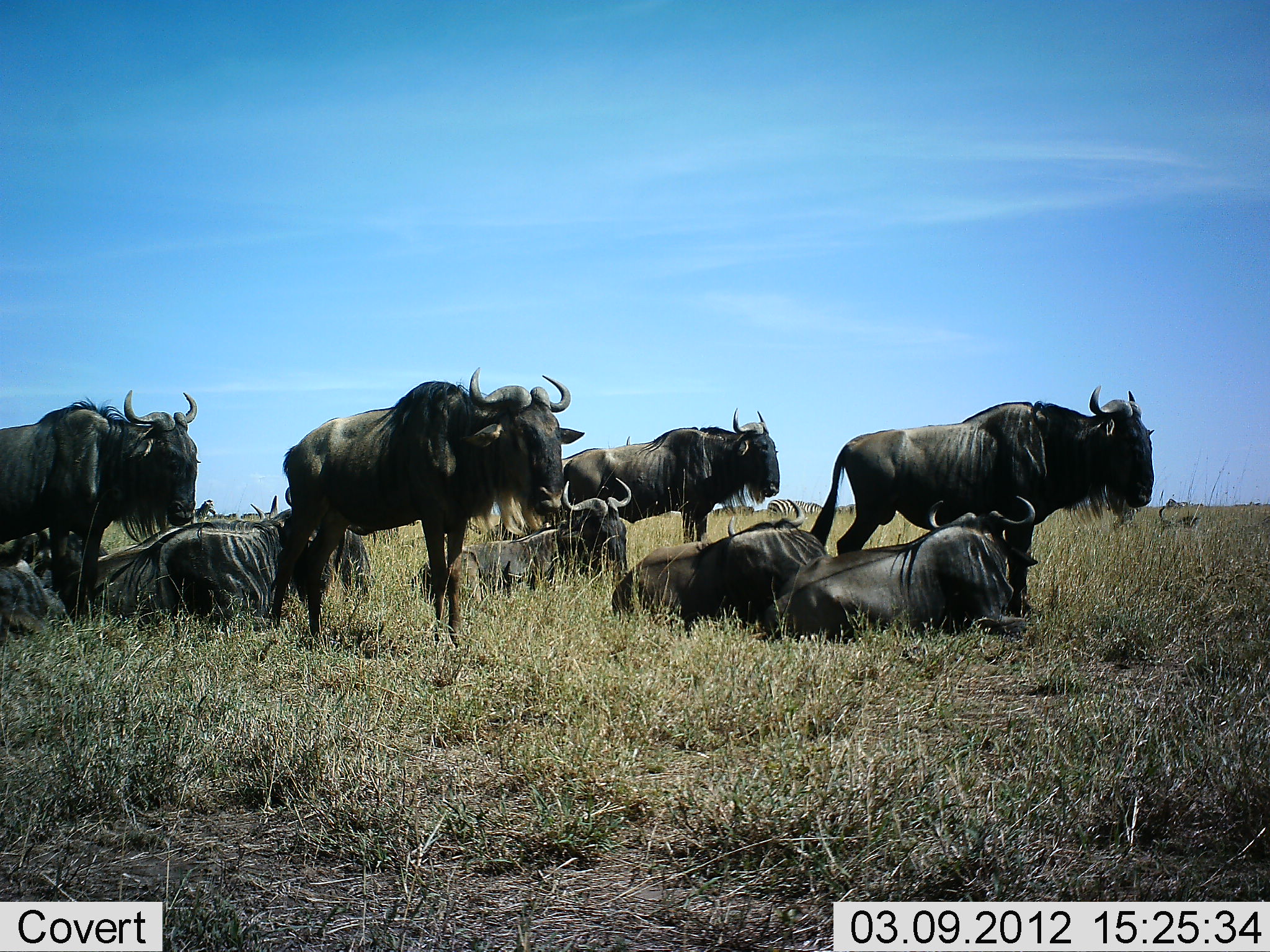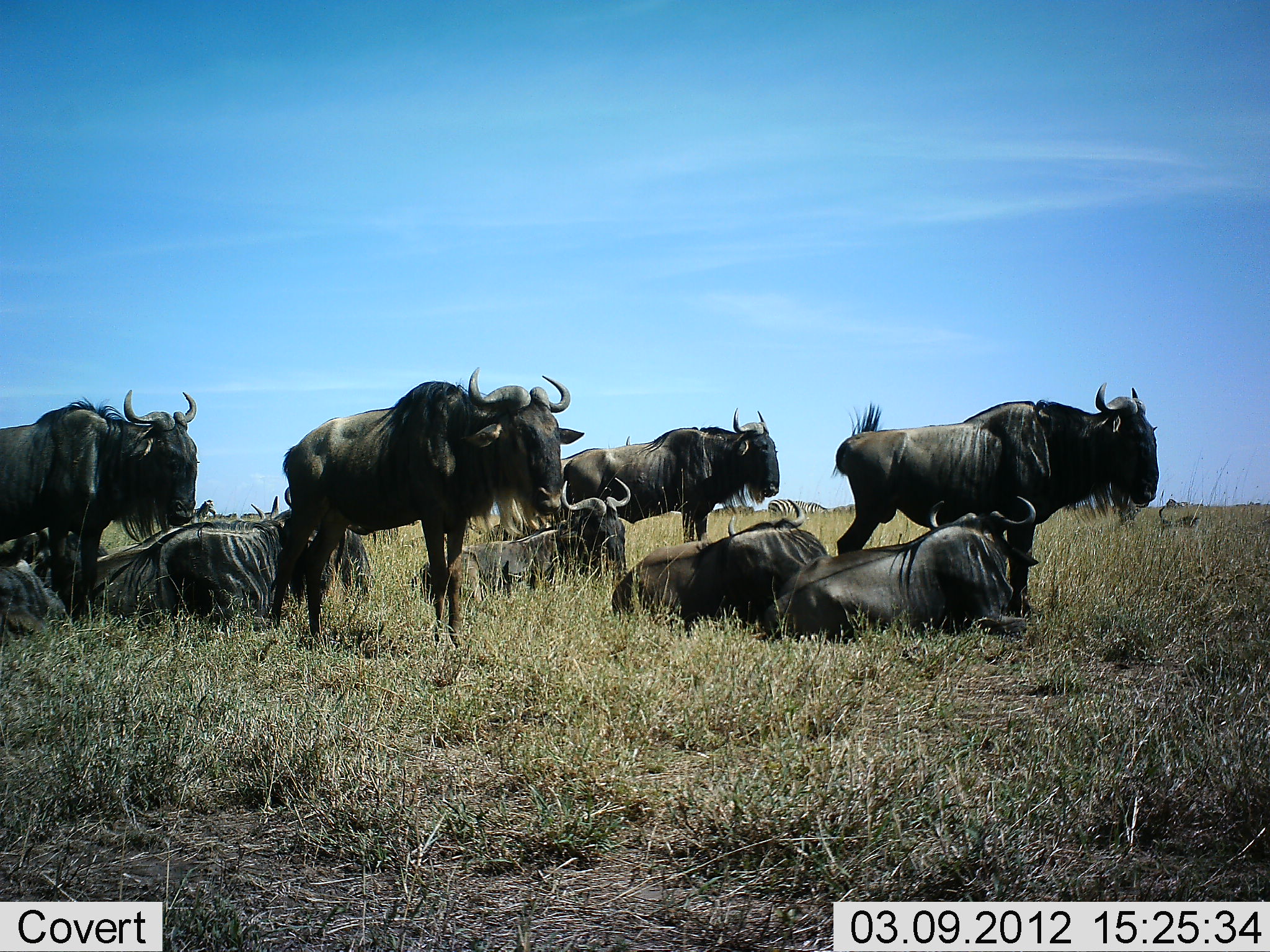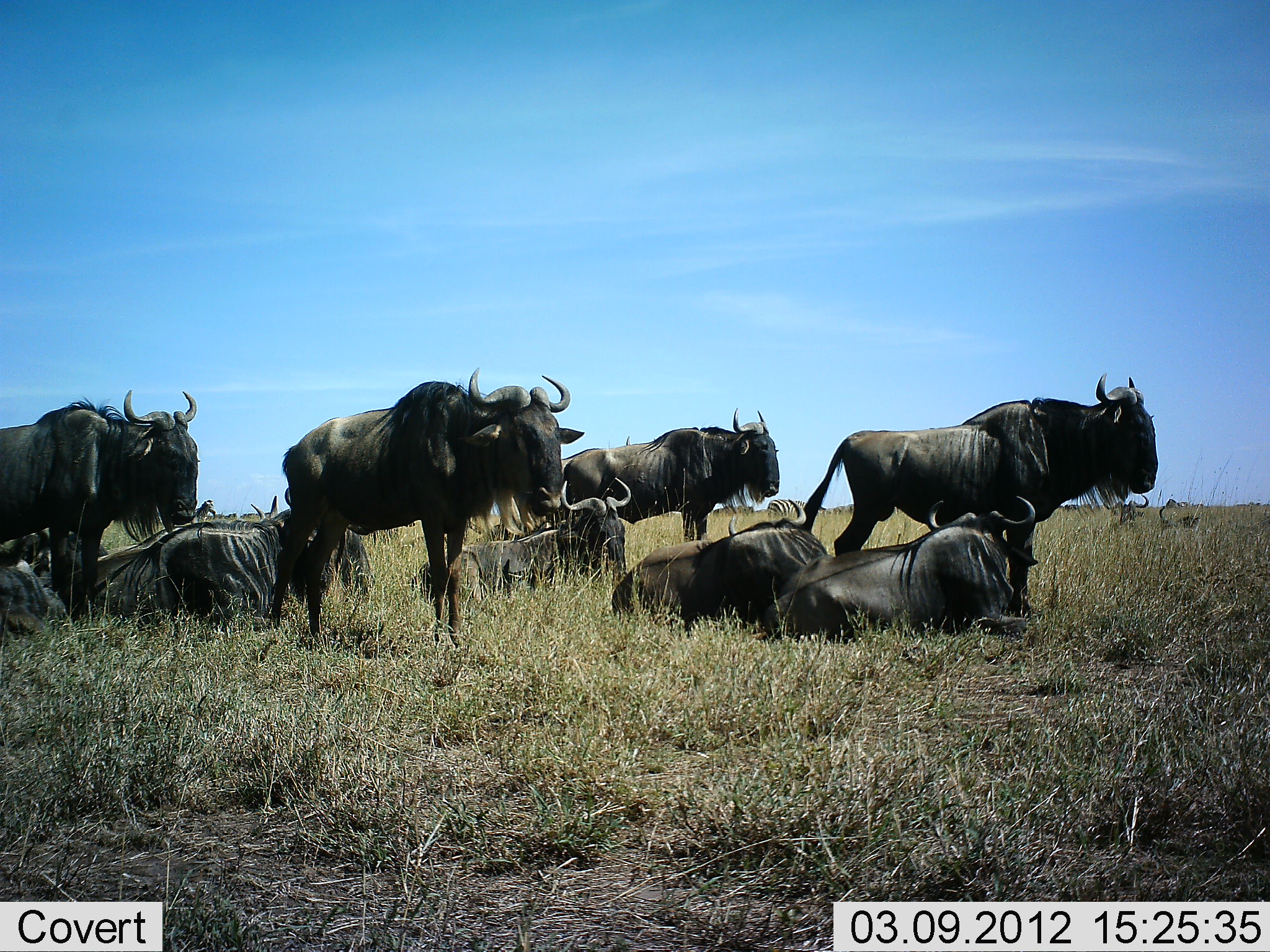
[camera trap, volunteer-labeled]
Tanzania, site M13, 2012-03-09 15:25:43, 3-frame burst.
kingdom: Animalia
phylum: Chordata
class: Mammalia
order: Artiodactyla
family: Bovidae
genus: Connochaetes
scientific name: Connochaetes taurinus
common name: blue wildebeest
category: wildebeest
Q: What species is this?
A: Wildebeest (blue wildebeest) (Connochaetes taurinus).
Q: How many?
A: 9.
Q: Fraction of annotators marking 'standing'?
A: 84%.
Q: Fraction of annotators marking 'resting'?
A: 100%.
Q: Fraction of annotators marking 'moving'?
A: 0%.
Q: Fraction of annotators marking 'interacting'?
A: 0%.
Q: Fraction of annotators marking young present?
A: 5%.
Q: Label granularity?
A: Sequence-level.